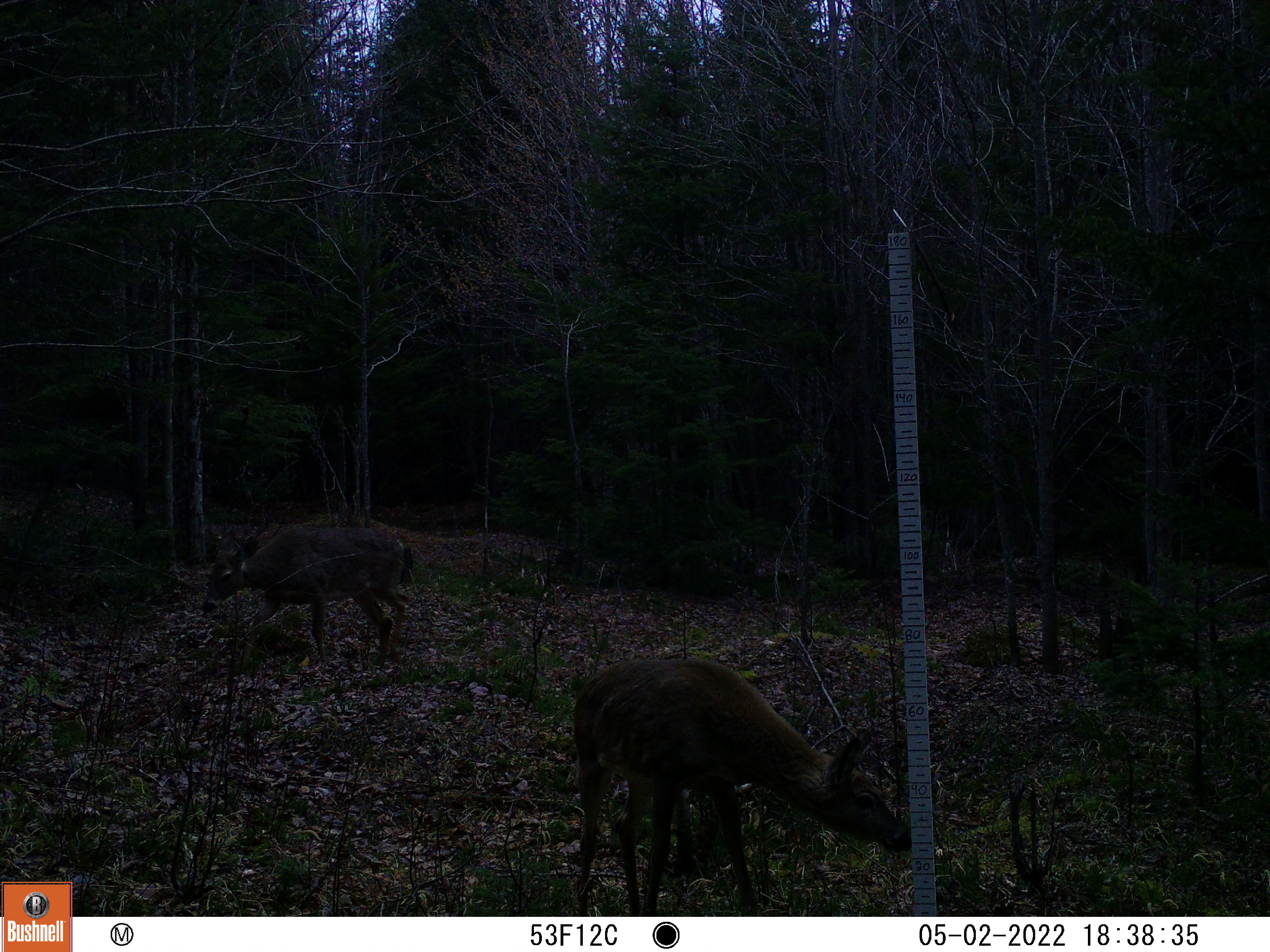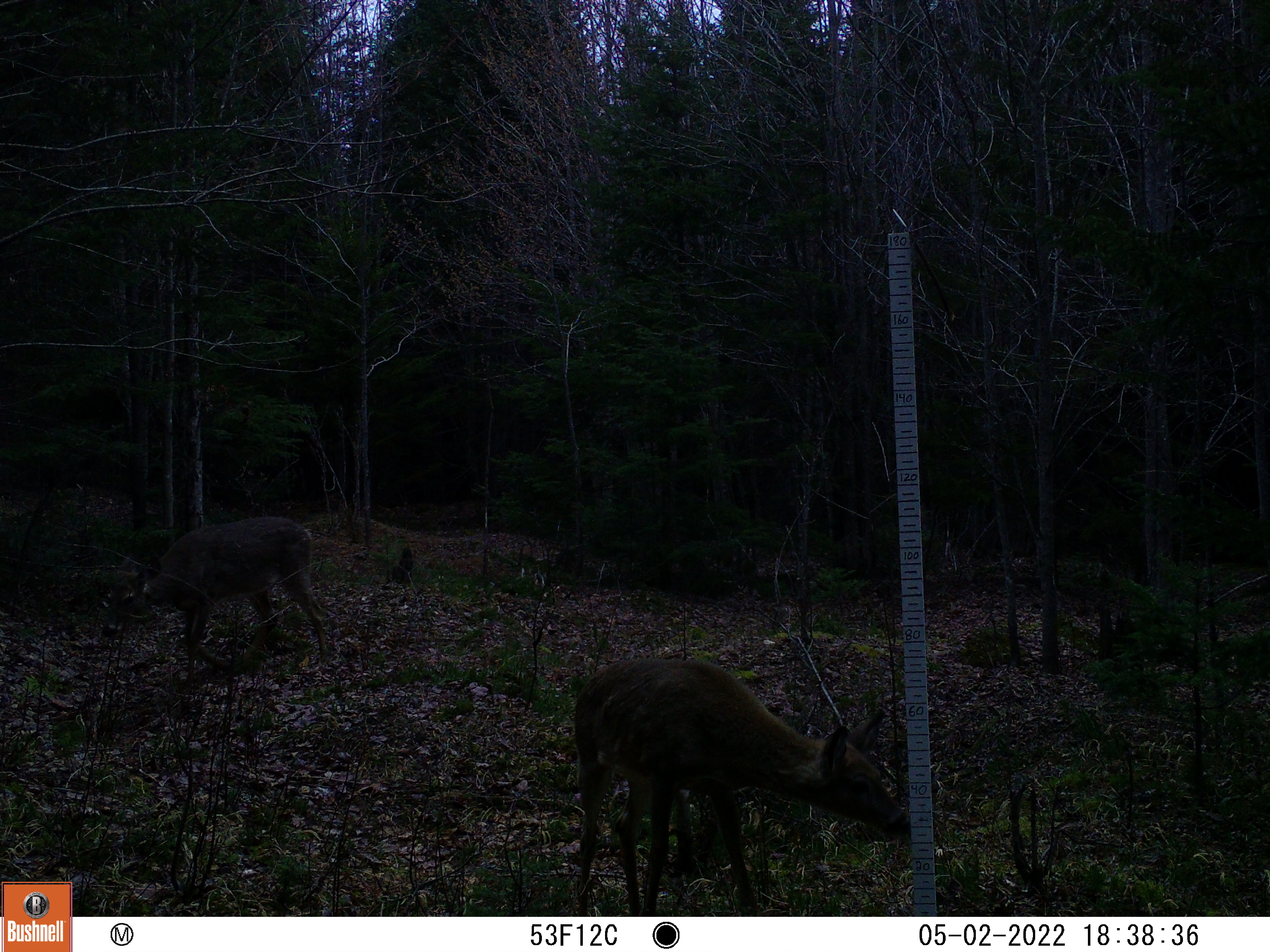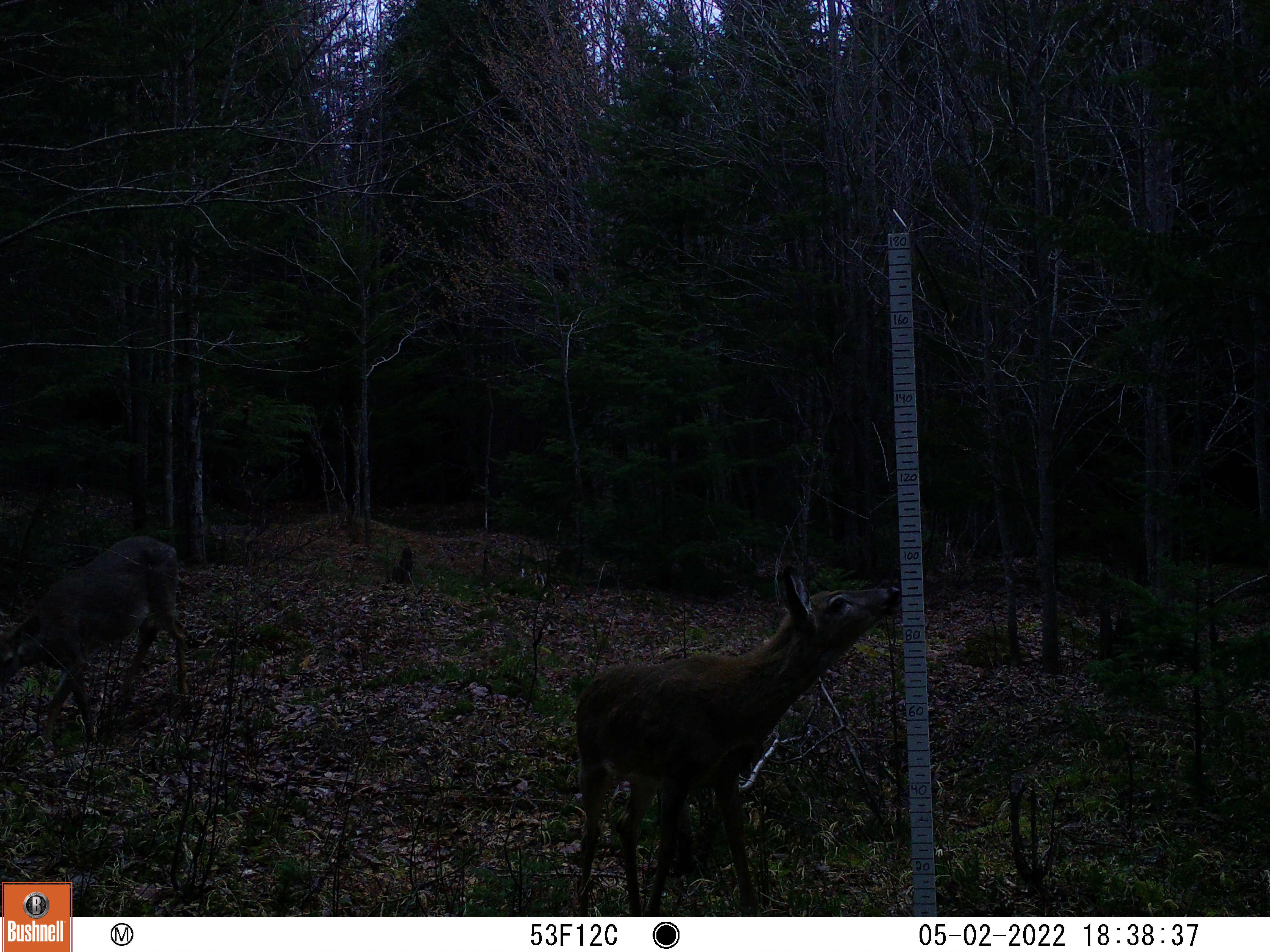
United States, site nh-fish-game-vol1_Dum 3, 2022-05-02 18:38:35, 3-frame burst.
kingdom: Animalia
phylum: Chordata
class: Mammalia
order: Artiodactyla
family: Cervidae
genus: Odocoileus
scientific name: Odocoileus virginianus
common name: white-tailed deer